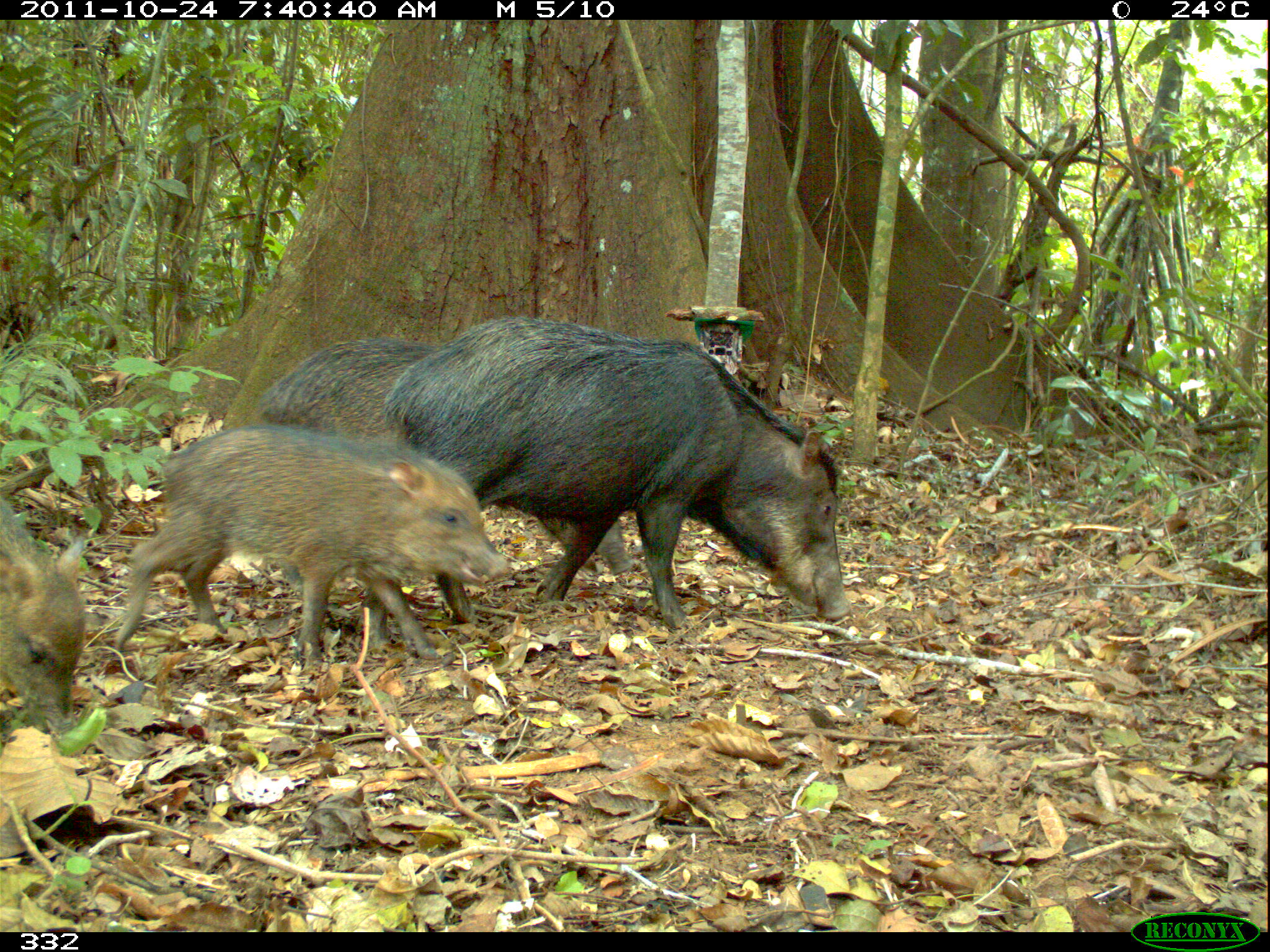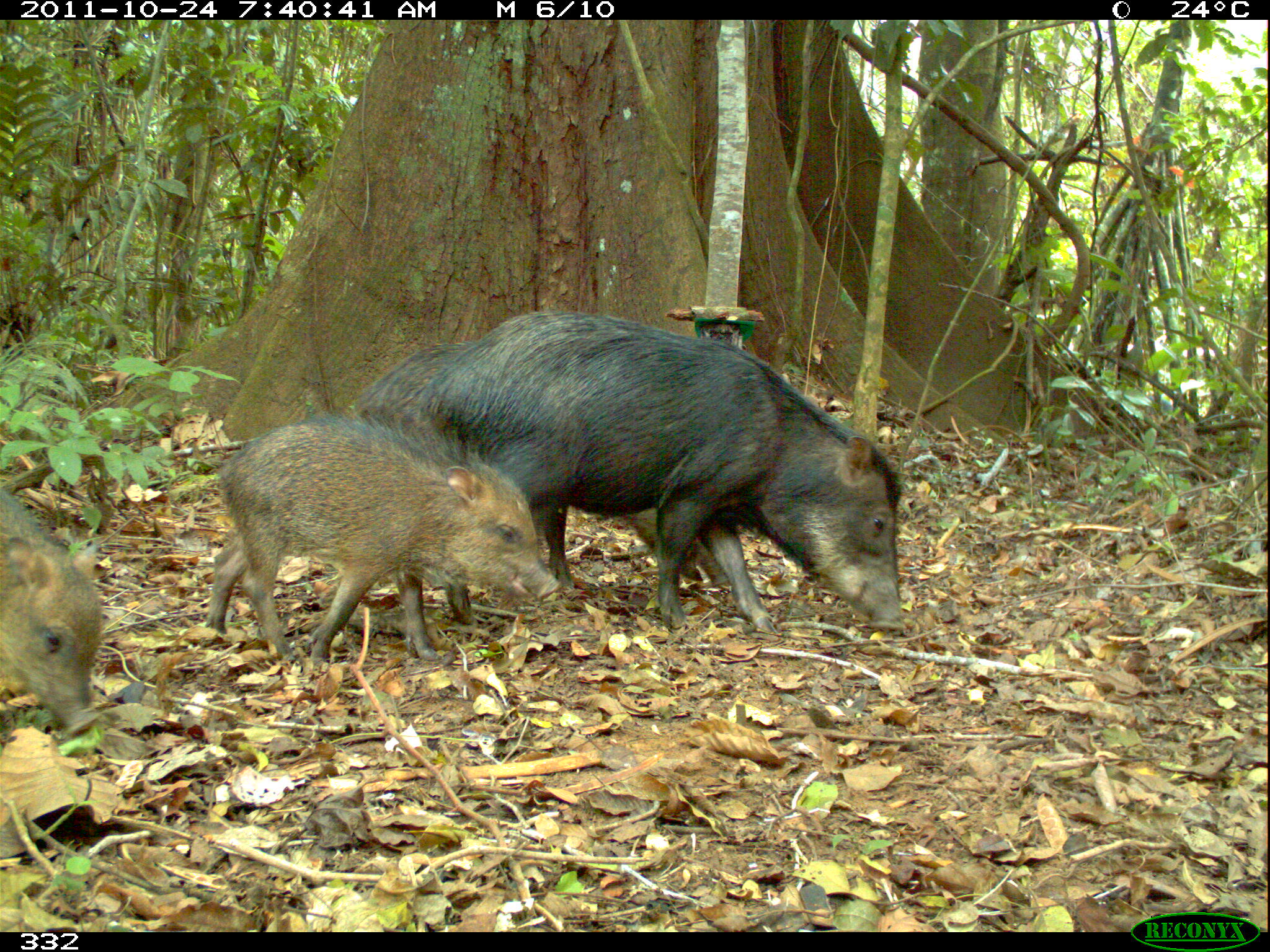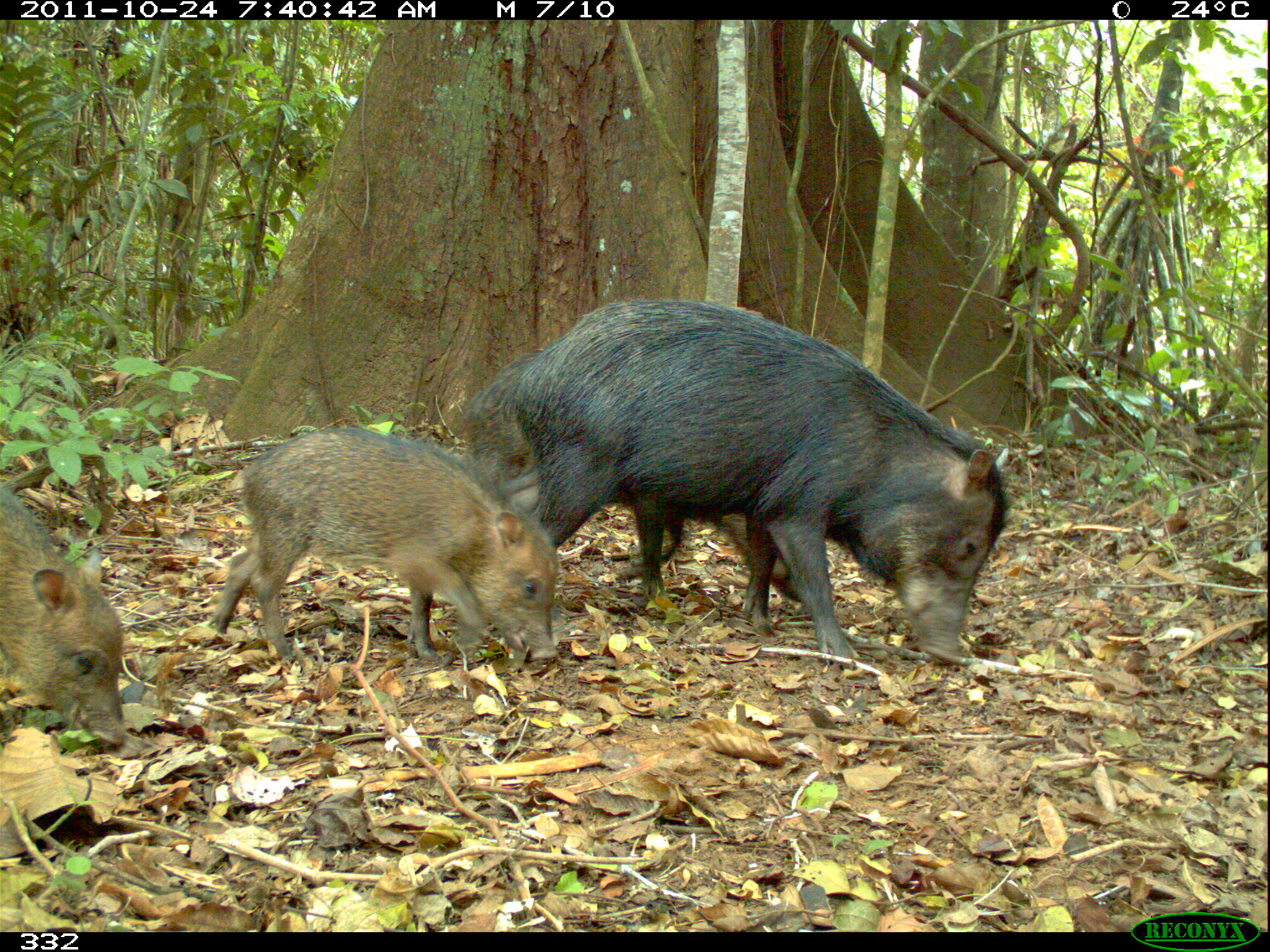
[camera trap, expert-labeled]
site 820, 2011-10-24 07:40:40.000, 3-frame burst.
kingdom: Animalia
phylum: Chordata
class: Mammalia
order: Artiodactyla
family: Tayassuidae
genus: Tayassu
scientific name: Tayassu pecari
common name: white-lipped peccary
Tayassu pecari (white-lipped peccary).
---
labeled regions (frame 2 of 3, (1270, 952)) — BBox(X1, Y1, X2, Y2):
tayassu pecari: BBox(407, 303, 907, 635); BBox(347, 339, 774, 627); BBox(201, 411, 561, 670); BBox(0, 490, 106, 734)